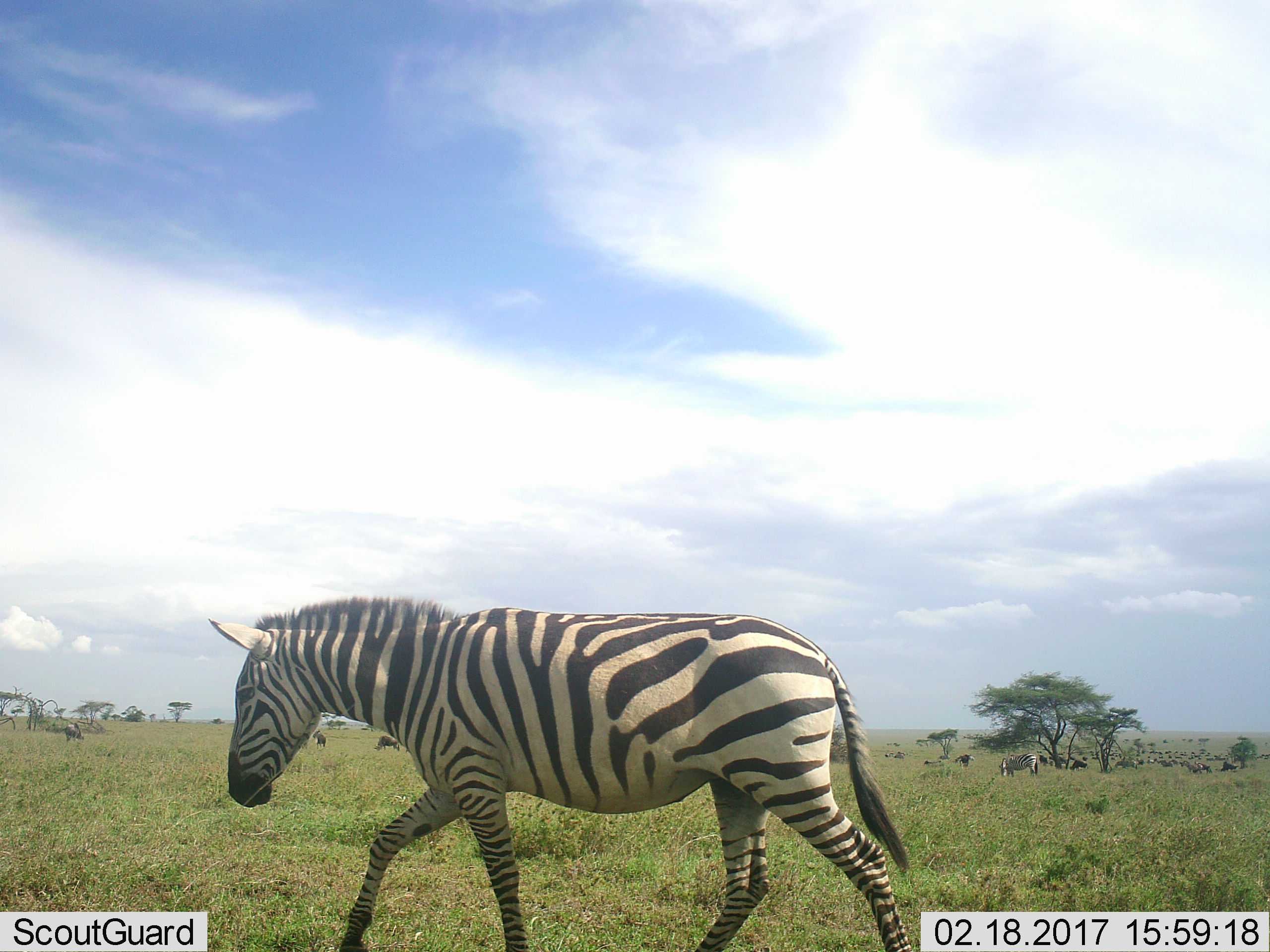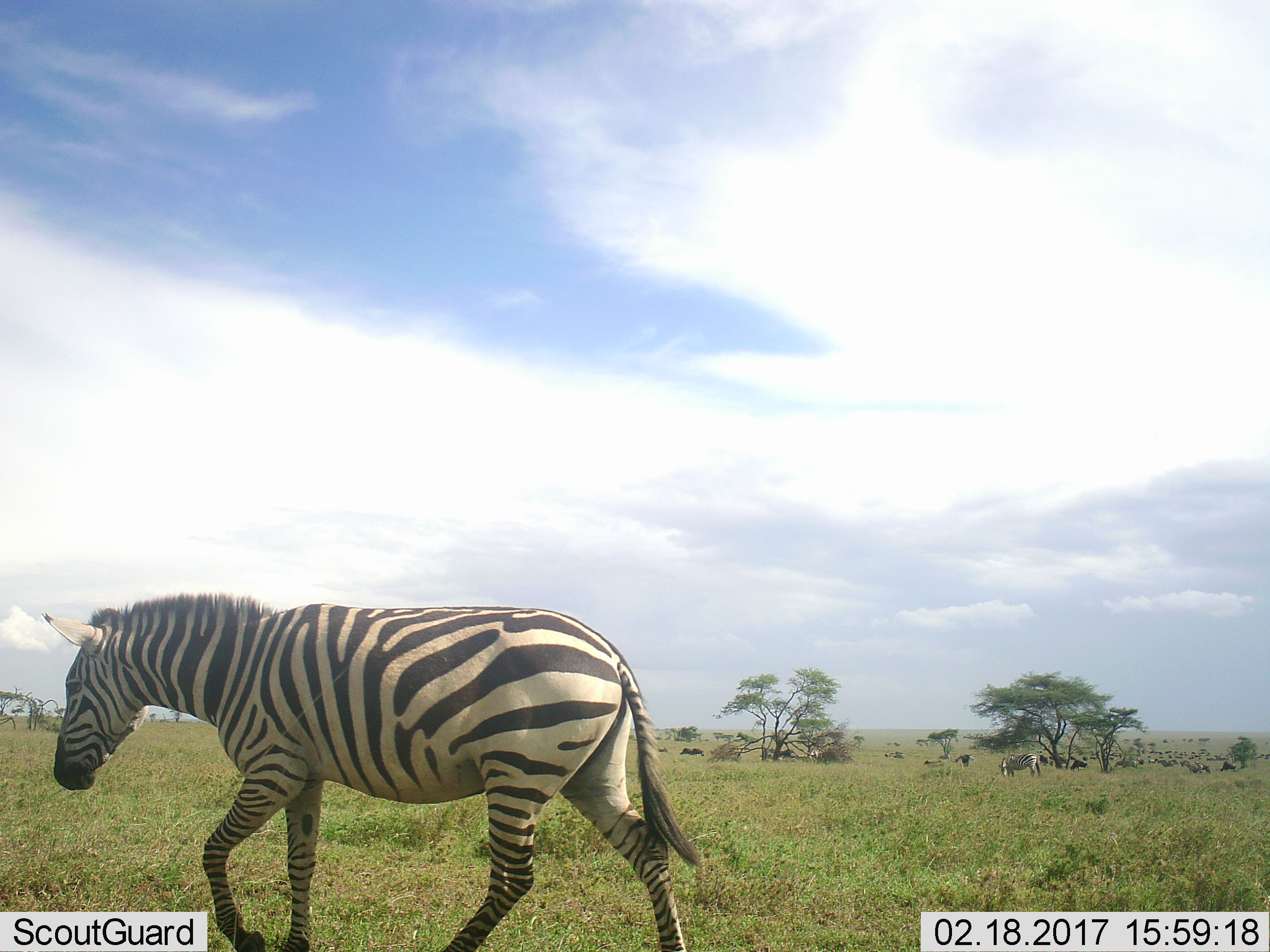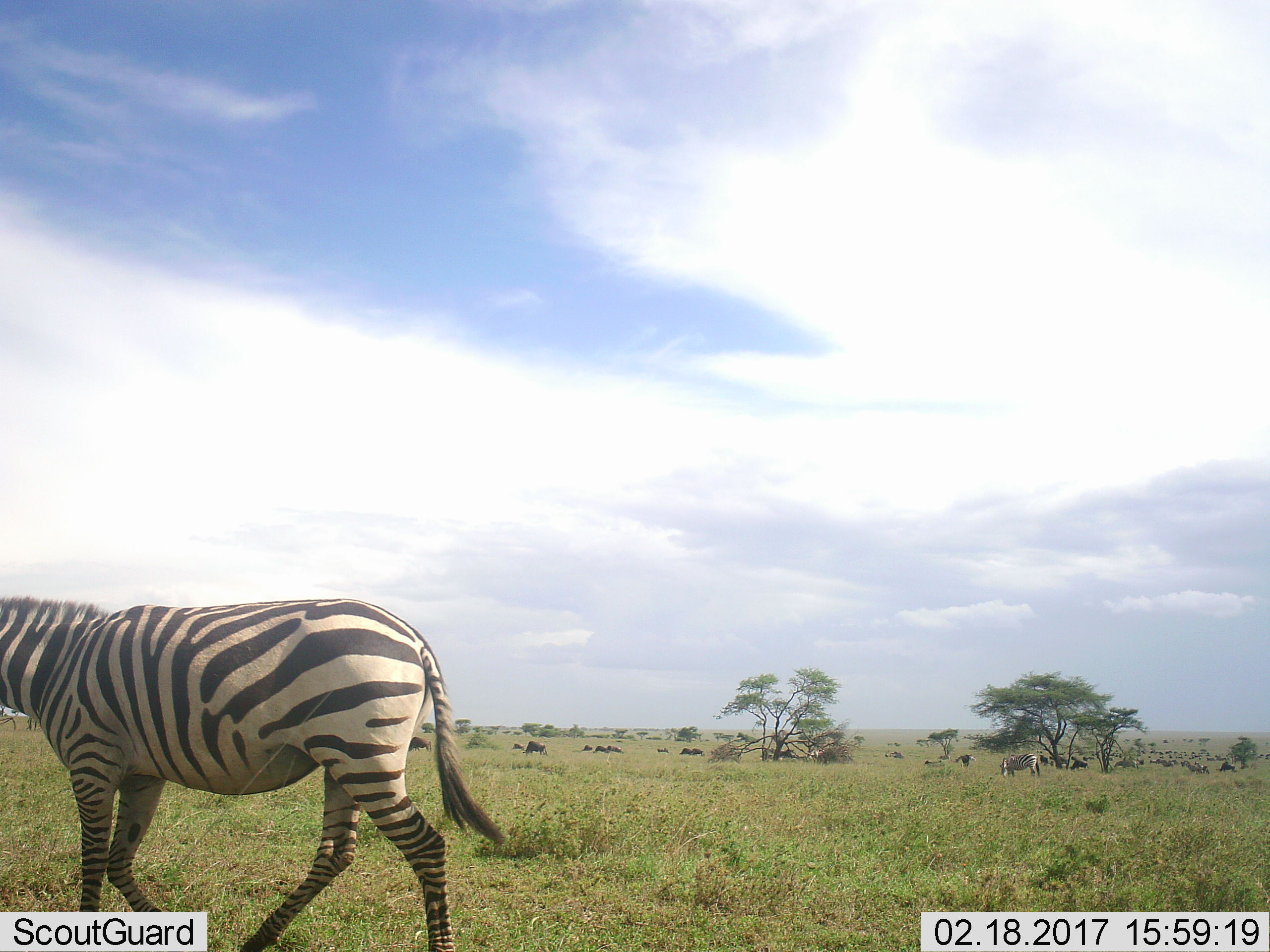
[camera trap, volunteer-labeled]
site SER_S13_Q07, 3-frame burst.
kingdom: Animalia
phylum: Chordata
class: Mammalia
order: Perissodactyla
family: Equidae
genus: Equus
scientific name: Equus quagga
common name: plains zebra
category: zebraplains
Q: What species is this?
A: Zebraplains (plains zebra) (Equus quagga).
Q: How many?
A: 3.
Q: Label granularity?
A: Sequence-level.